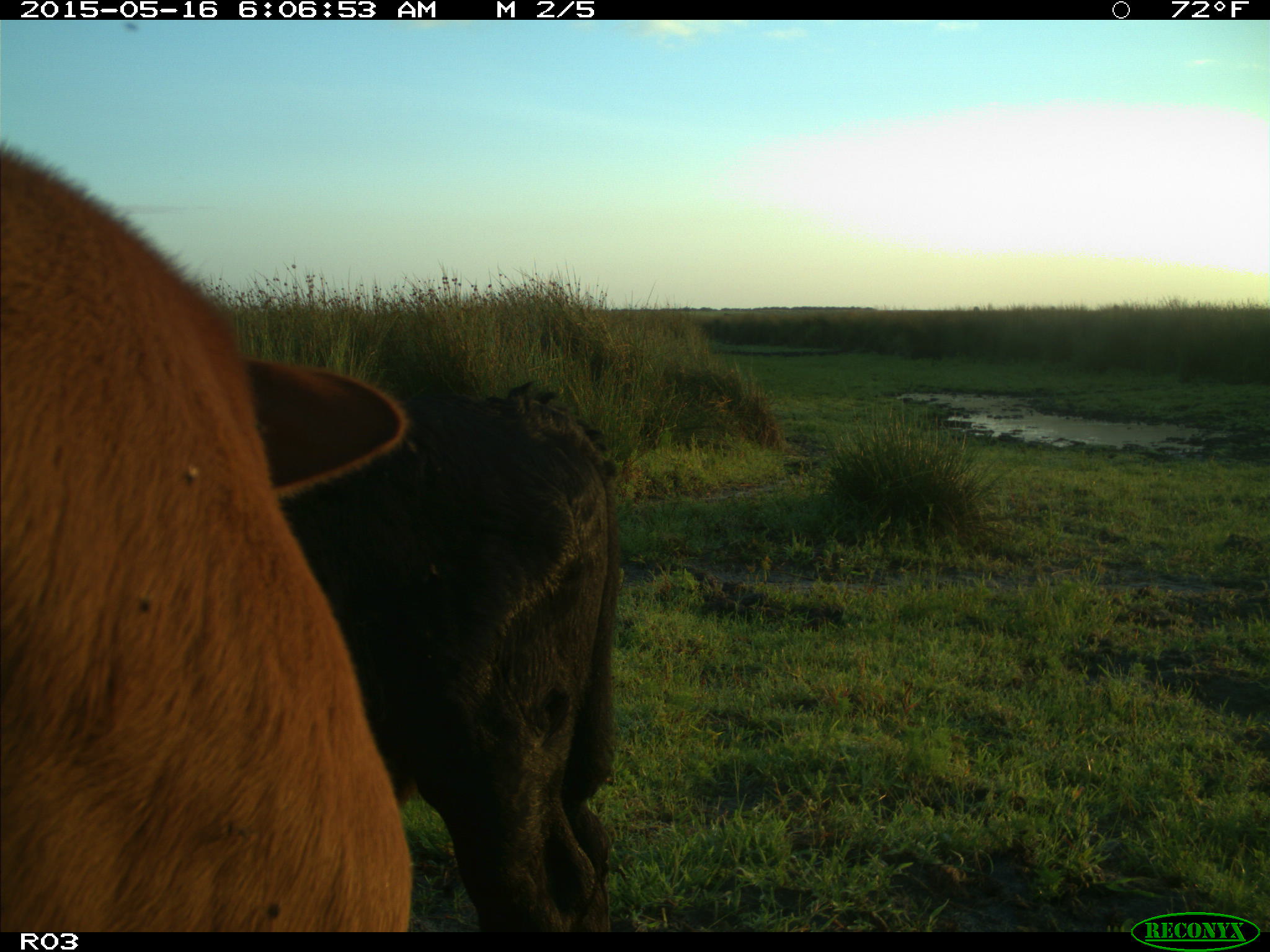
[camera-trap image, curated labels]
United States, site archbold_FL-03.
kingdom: Animalia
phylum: Chordata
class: Mammalia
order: Artiodactyla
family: Bovidae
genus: Bos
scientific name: Bos taurus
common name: domestic cow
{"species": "Bos taurus (domestic cow)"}